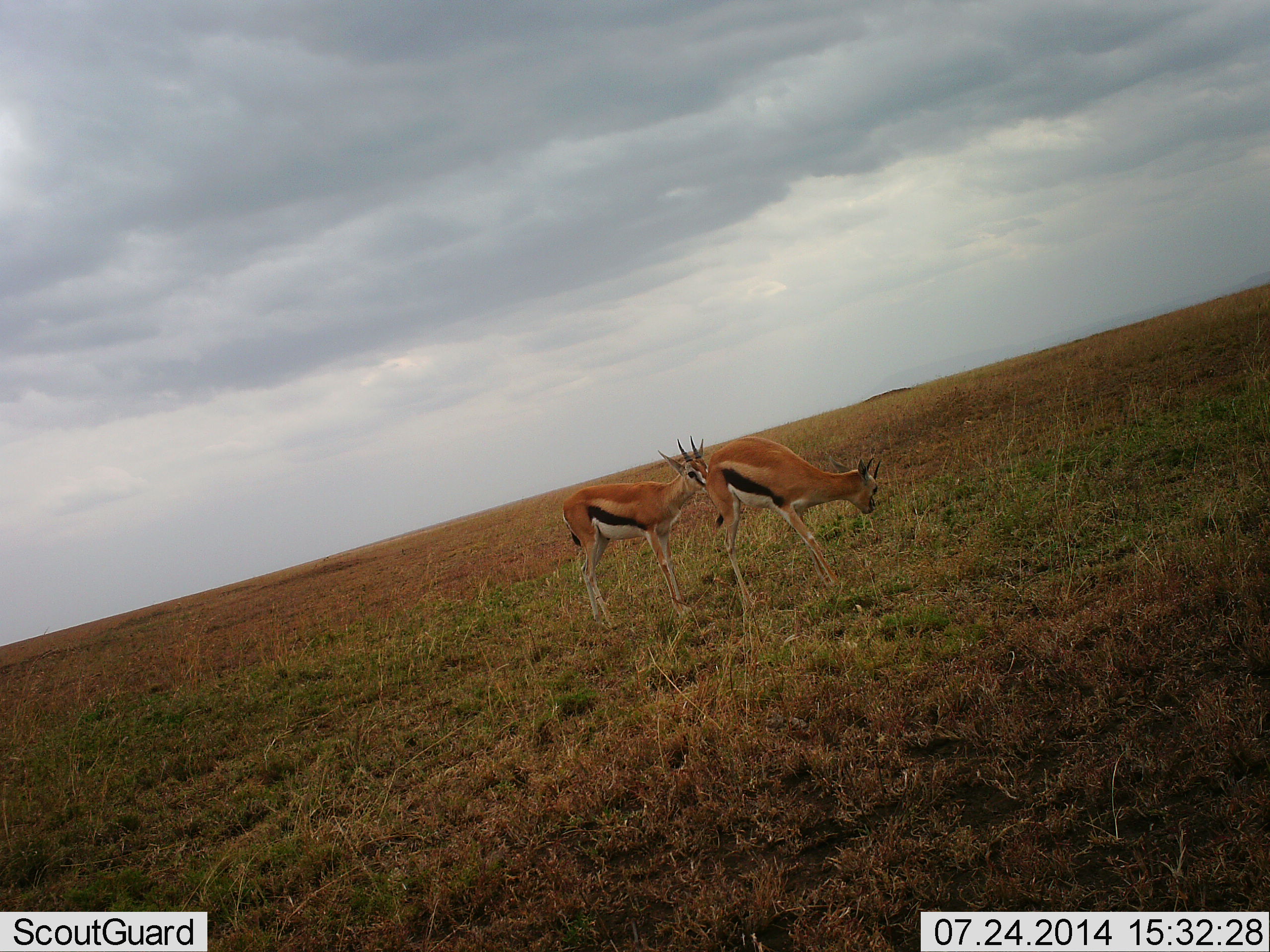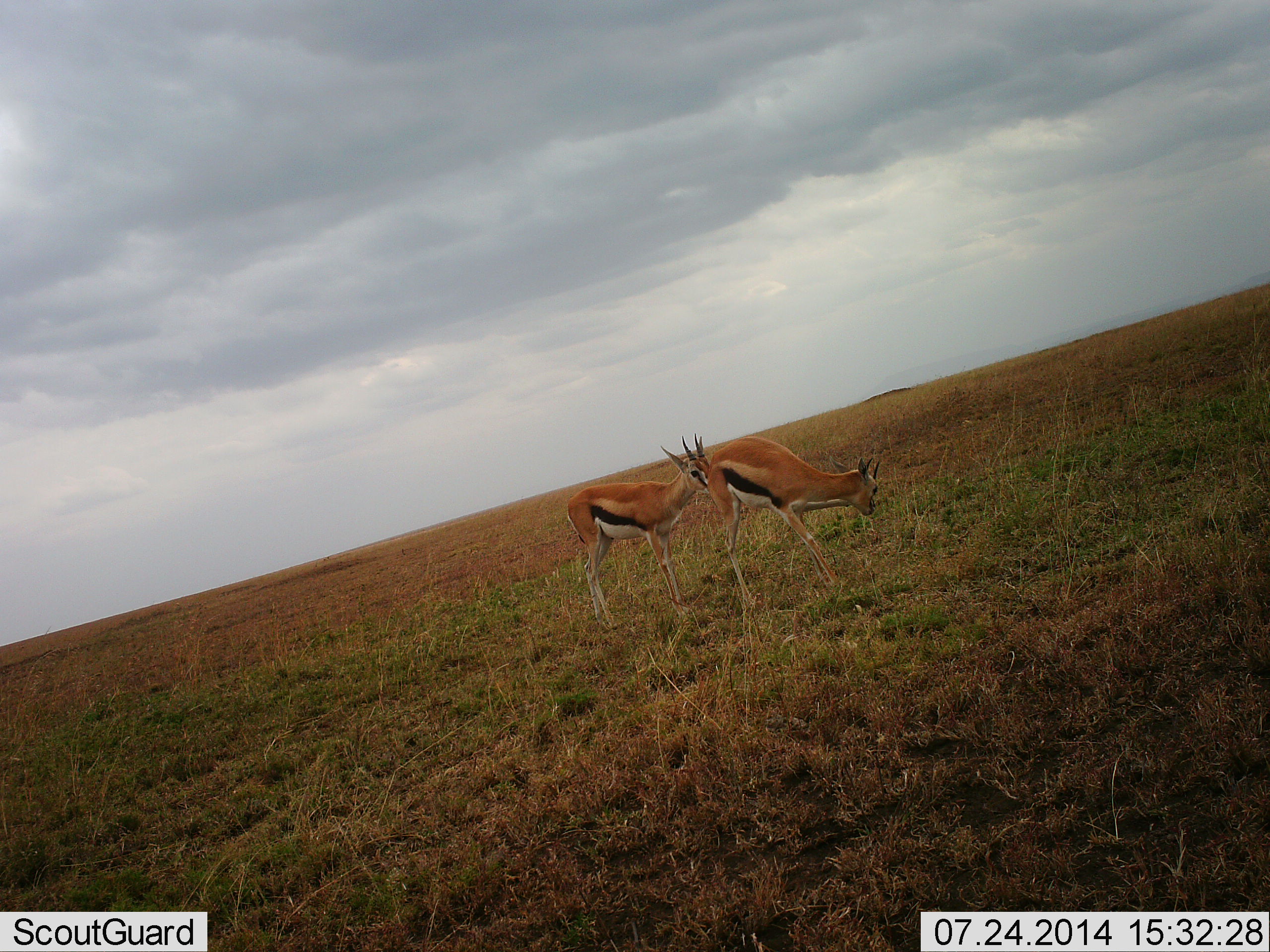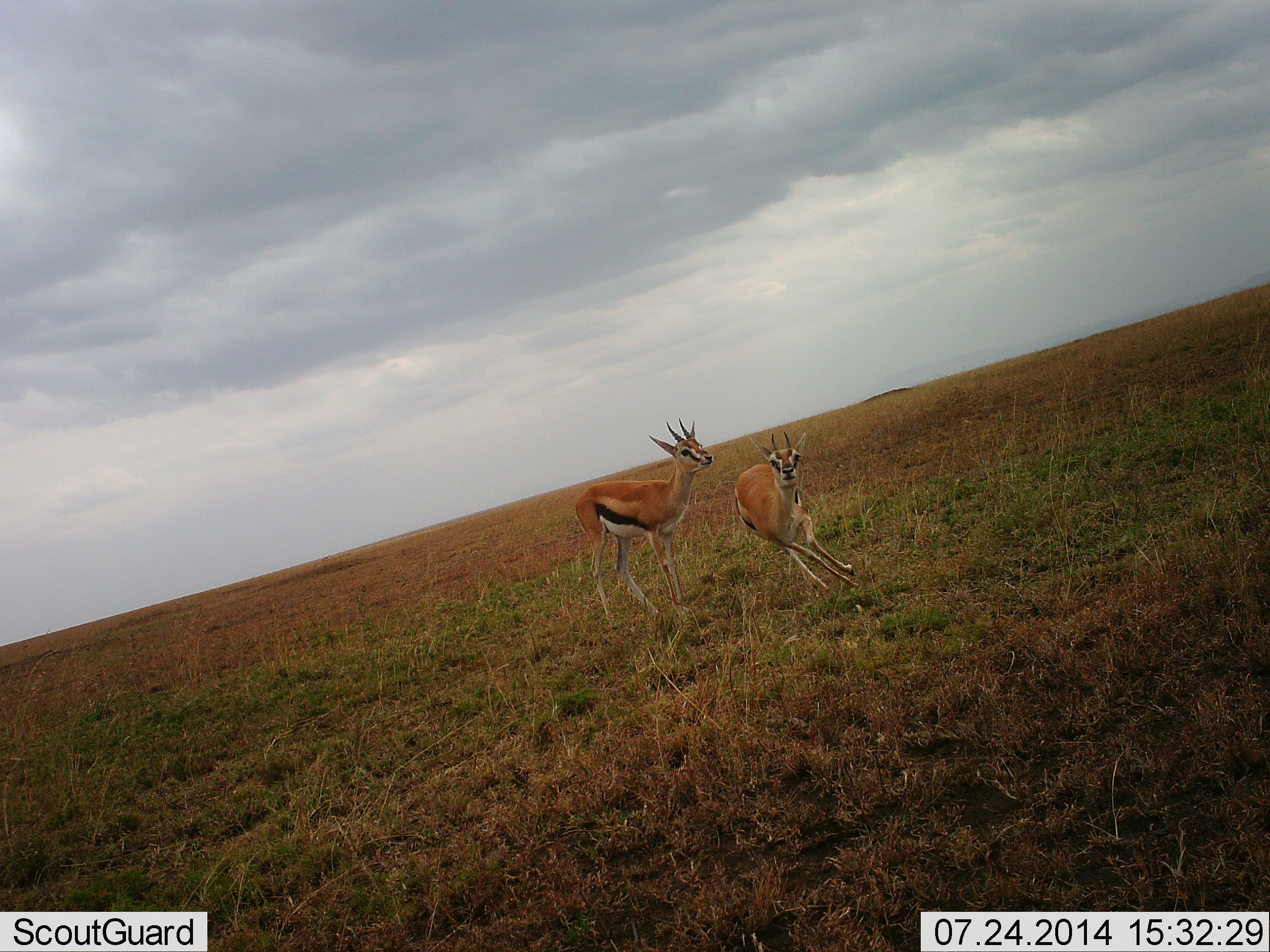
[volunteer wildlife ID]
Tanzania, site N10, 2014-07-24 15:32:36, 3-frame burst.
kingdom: Animalia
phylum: Chordata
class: Mammalia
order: Artiodactyla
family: Bovidae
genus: Eudorcas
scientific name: Eudorcas thomsonii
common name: thomson's gazelle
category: gazellethomsons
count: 2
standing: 80%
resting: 0%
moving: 40%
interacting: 30%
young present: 0%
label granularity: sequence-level